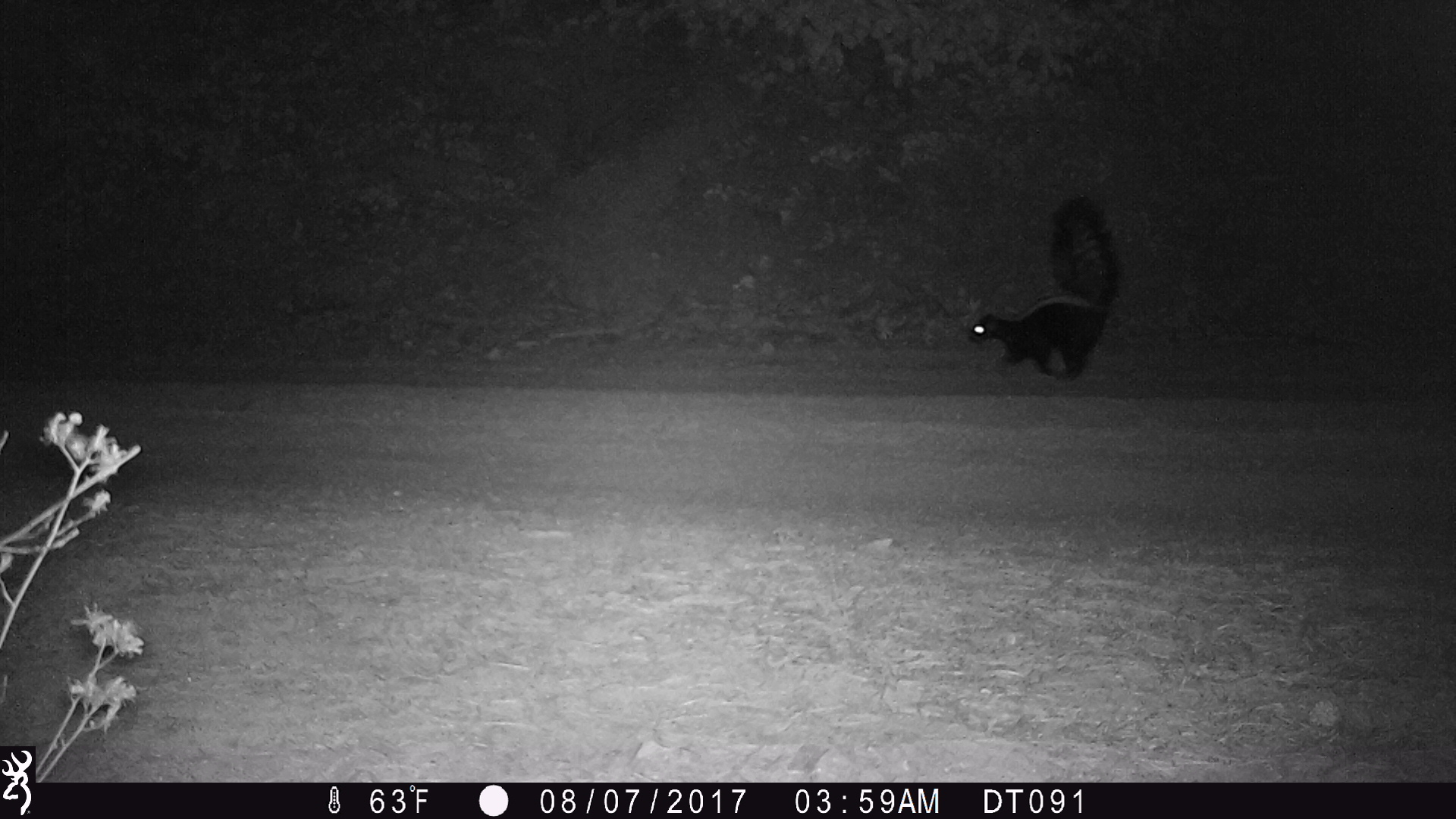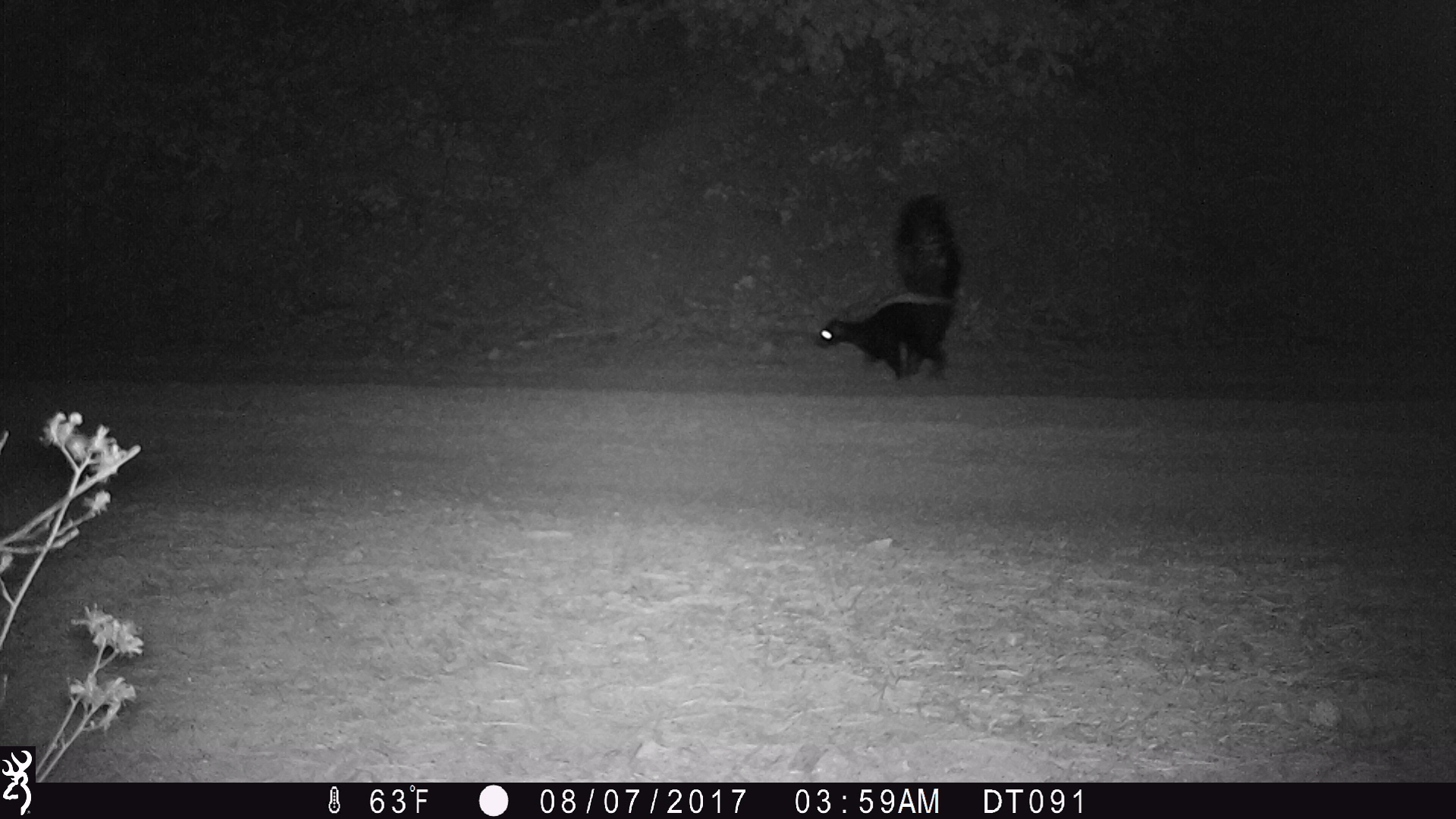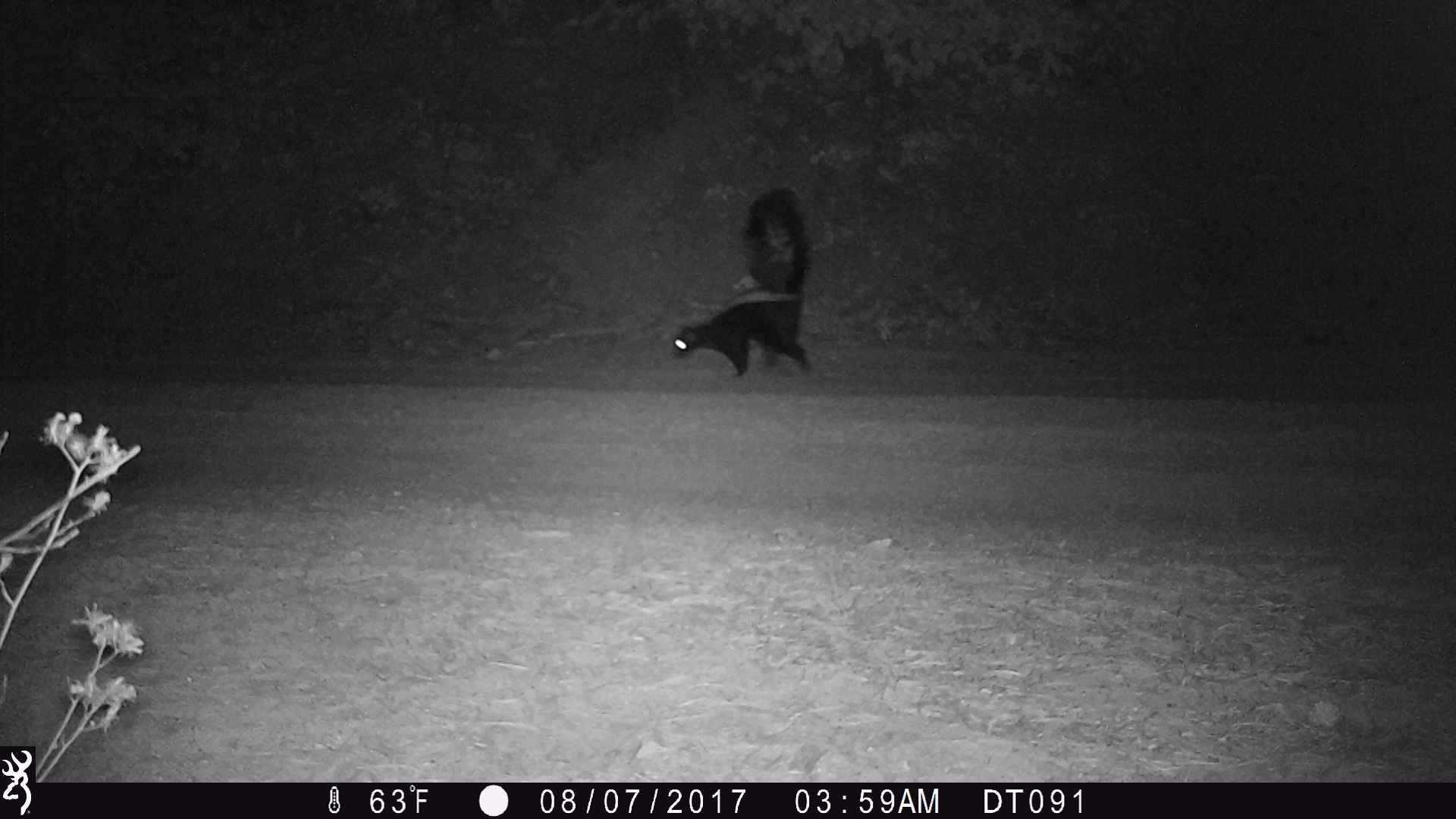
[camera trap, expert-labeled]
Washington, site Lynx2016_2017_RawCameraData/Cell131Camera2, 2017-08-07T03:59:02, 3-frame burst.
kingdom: Animalia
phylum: Chordata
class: Mammalia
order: Carnivora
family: Mephitidae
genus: Mephitis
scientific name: Mephitis mephitis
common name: striped skunk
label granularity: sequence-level